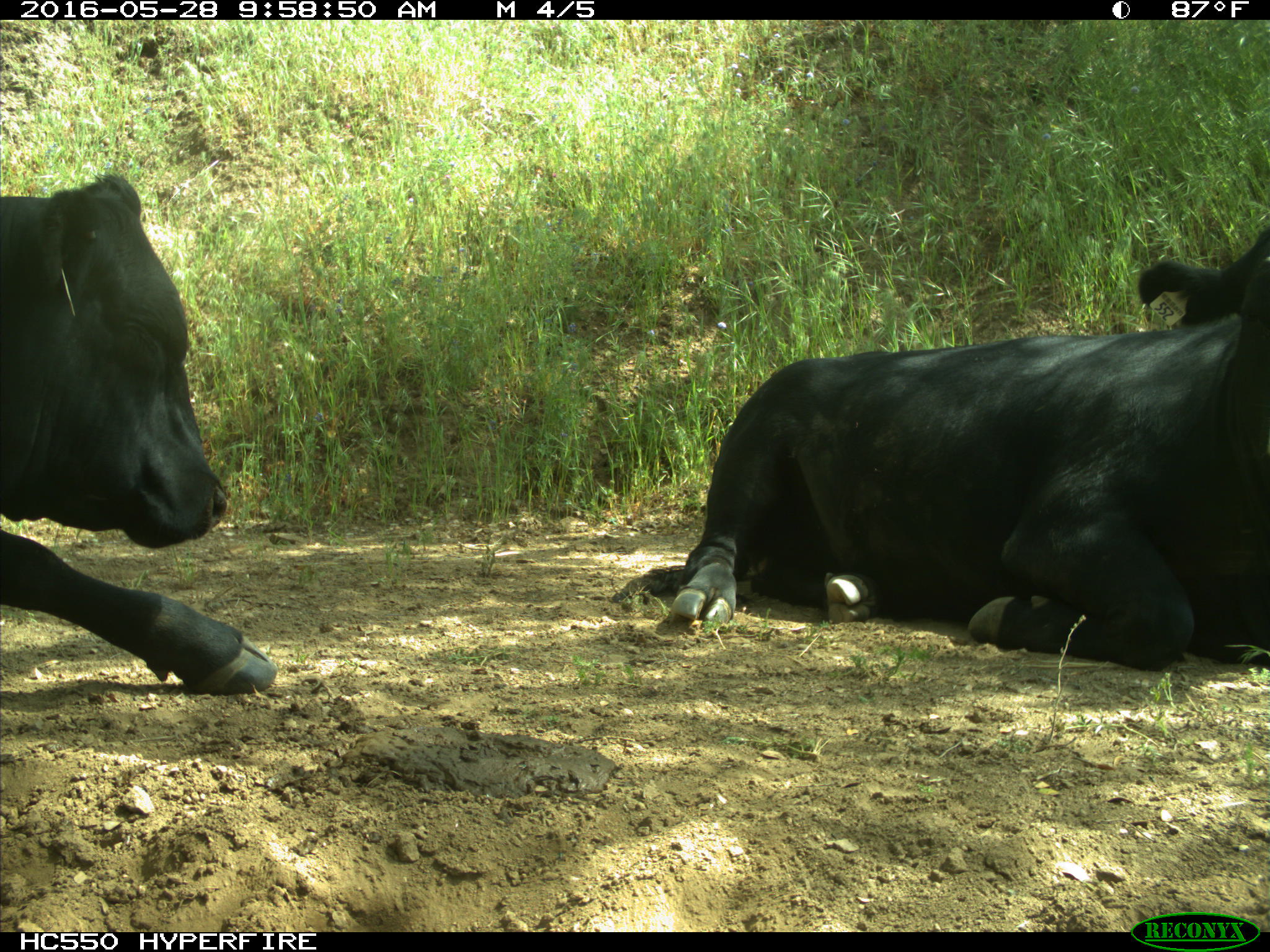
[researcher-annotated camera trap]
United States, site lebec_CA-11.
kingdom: Animalia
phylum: Chordata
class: Mammalia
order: Artiodactyla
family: Bovidae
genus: Bos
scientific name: Bos taurus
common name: domestic cow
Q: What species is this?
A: Bos taurus (domestic cow).